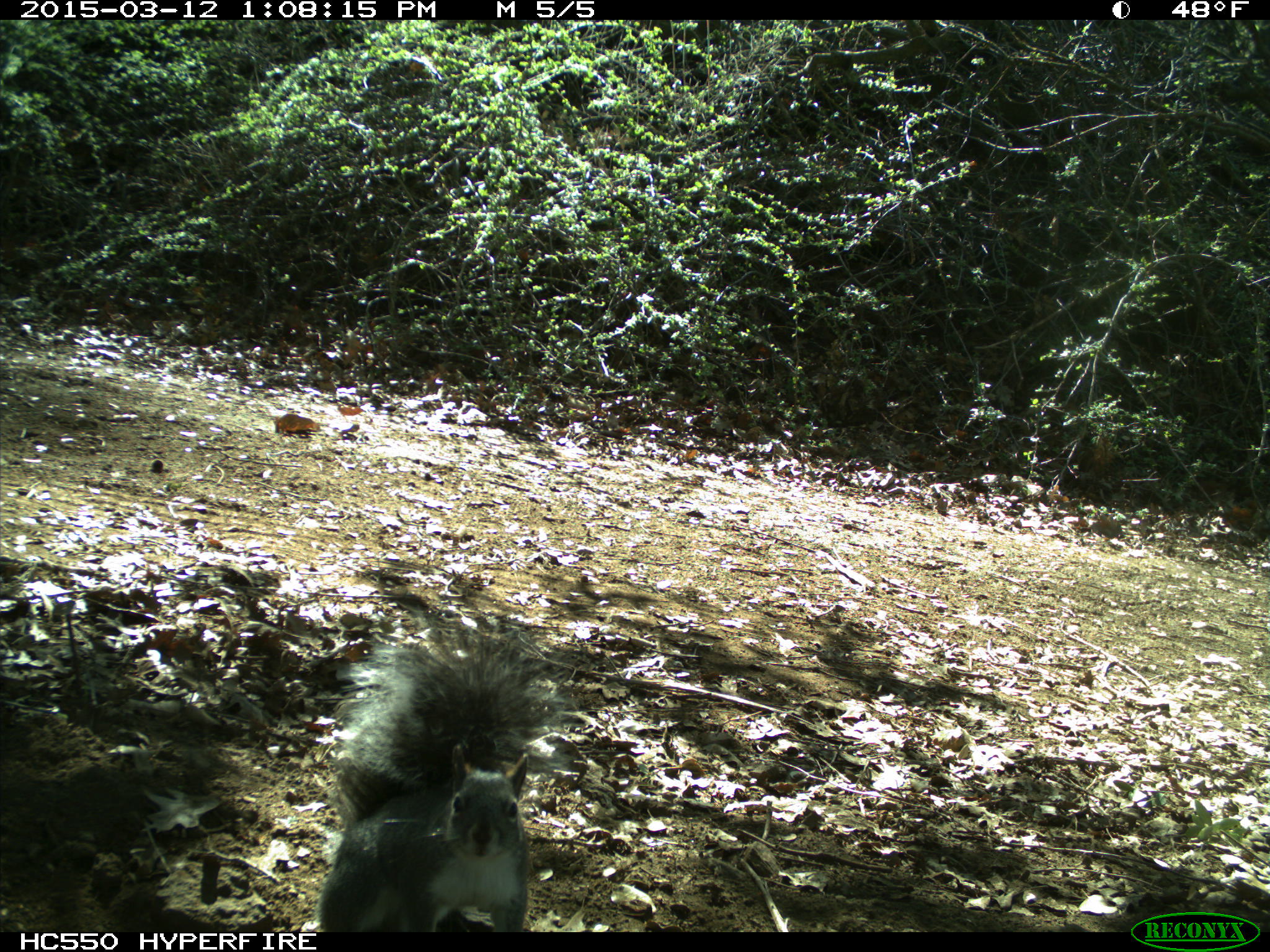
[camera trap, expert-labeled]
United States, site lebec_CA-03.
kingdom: Animalia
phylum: Chordata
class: Mammalia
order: Rodentia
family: Sciuridae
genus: Sciurus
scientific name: Sciurus carolinensis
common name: eastern gray squirrel